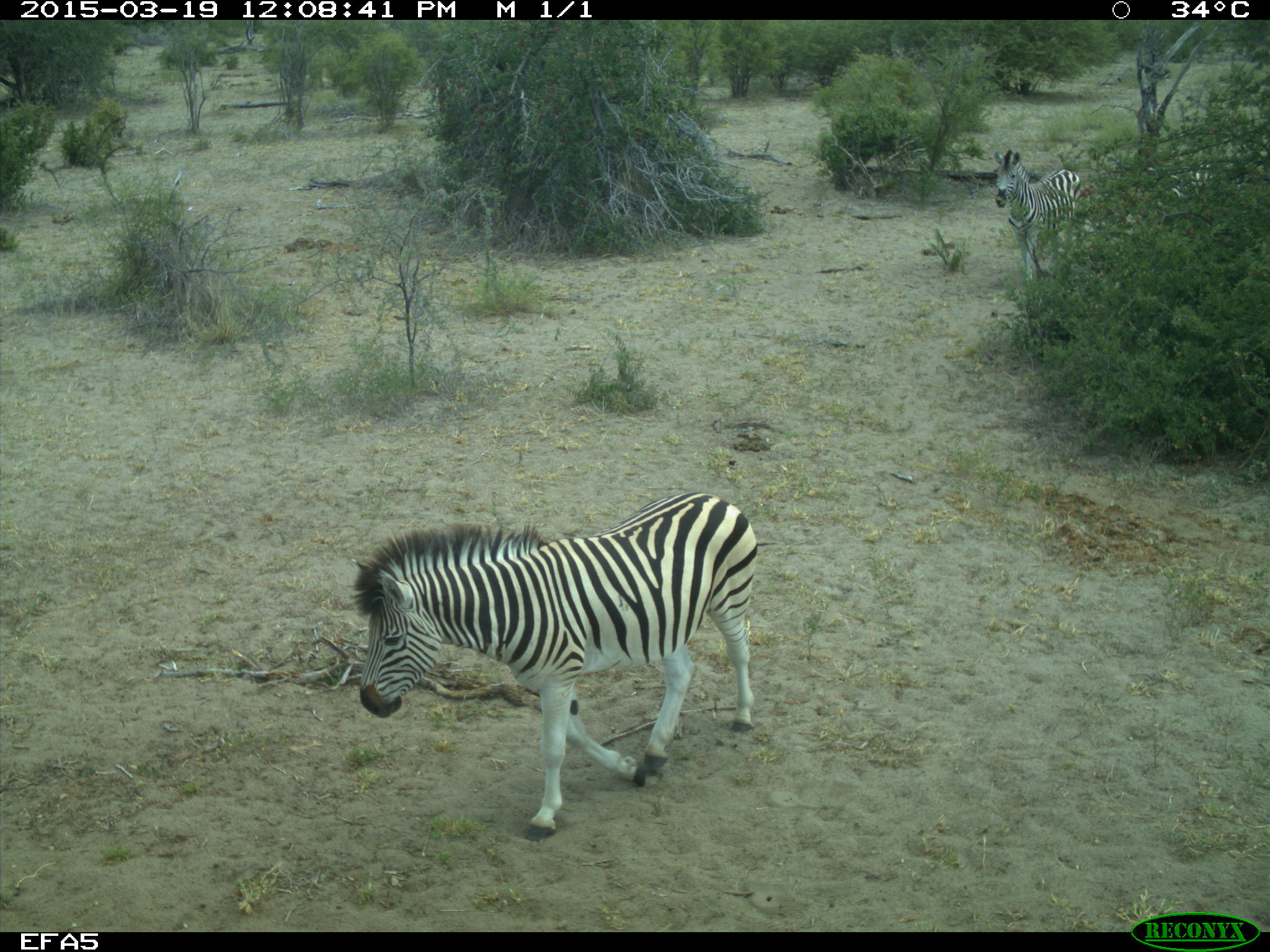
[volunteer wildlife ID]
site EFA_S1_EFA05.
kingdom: Animalia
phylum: Chordata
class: Mammalia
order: Perissodactyla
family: Equidae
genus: Equus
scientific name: Equus quagga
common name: plains zebra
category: zebraplains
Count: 2.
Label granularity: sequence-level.